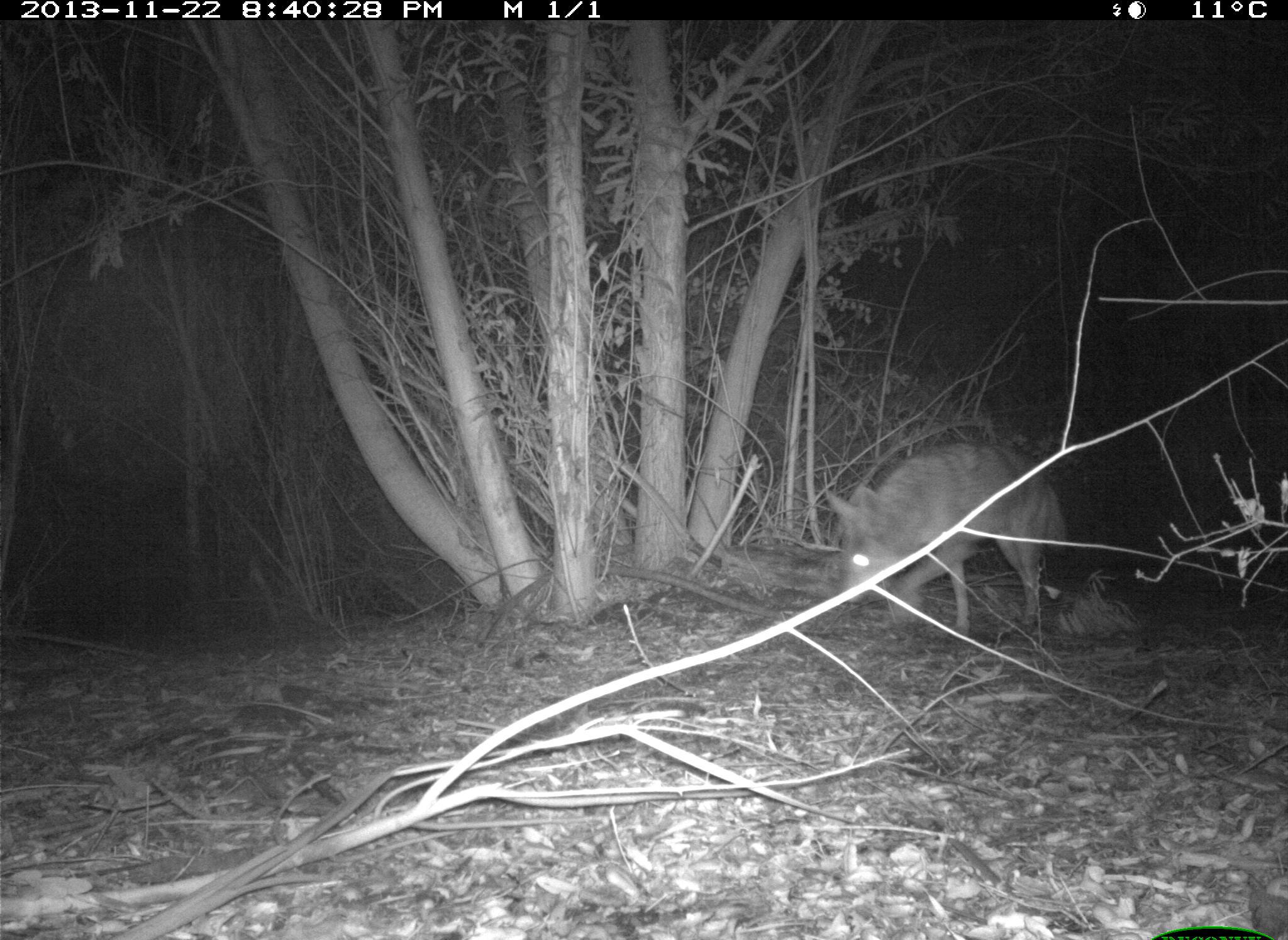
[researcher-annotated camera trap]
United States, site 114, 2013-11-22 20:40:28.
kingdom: Animalia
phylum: Chordata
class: Mammalia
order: Carnivora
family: Canidae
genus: Canis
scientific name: Canis latrans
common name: coyote